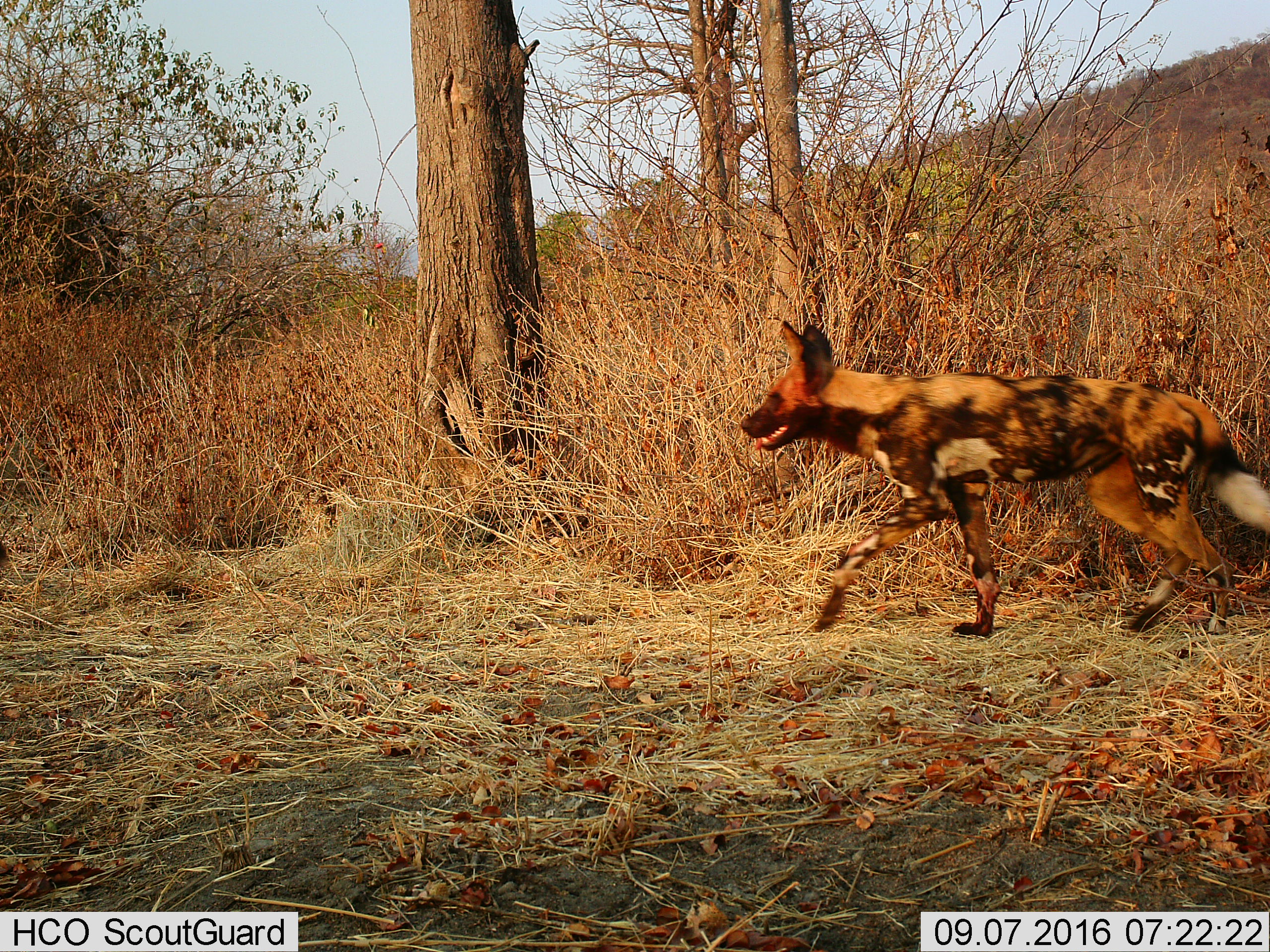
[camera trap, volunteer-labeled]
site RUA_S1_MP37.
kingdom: Animalia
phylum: Chordata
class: Mammalia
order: Carnivora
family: Canidae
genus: Lycaon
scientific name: Lycaon pictus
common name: african wild dog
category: wilddog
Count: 1.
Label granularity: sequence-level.